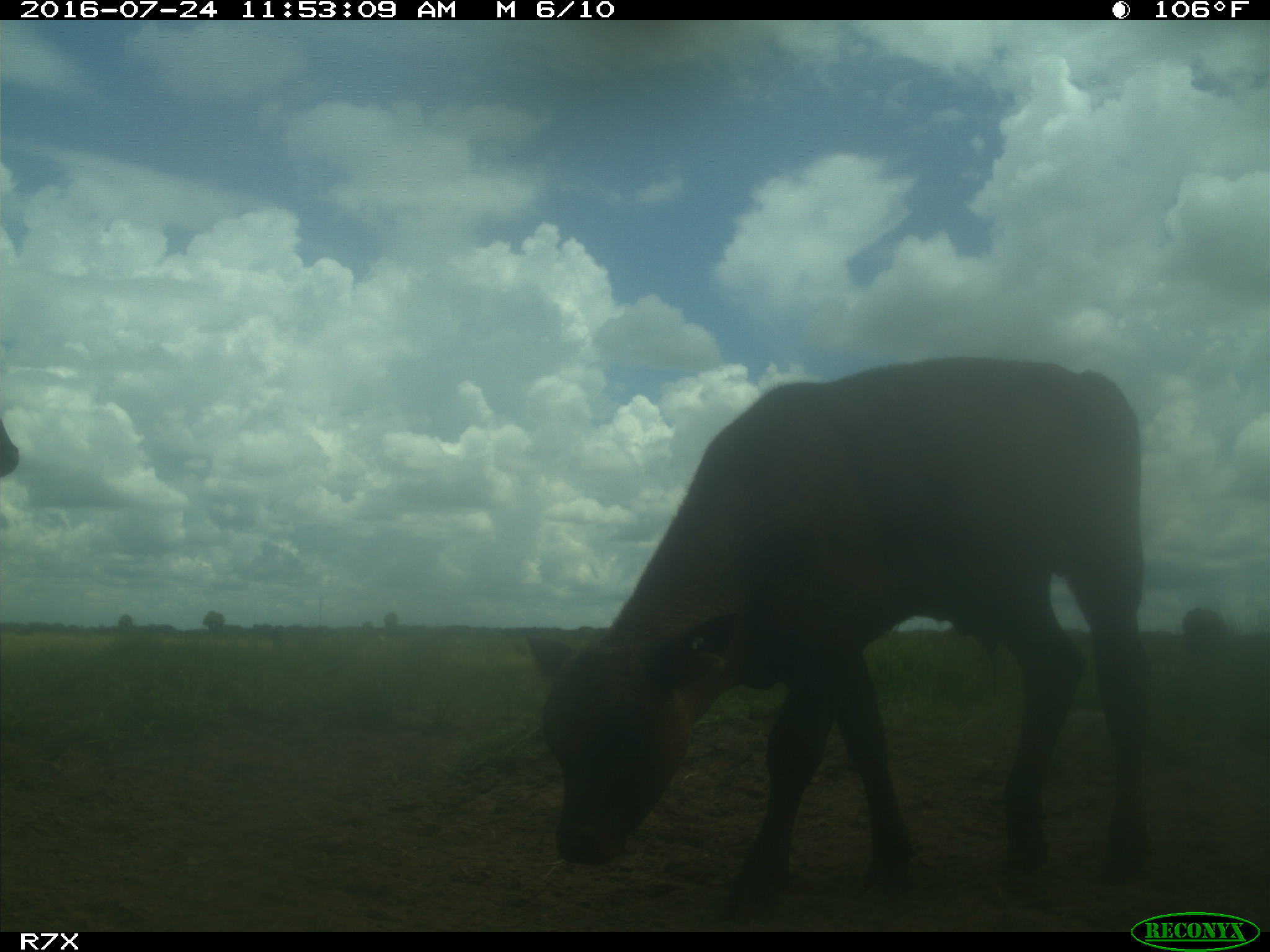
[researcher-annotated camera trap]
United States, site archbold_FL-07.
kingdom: Animalia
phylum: Chordata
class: Mammalia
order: Artiodactyla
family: Bovidae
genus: Bos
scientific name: Bos taurus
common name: domestic cow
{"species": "Bos taurus (domestic cow)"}